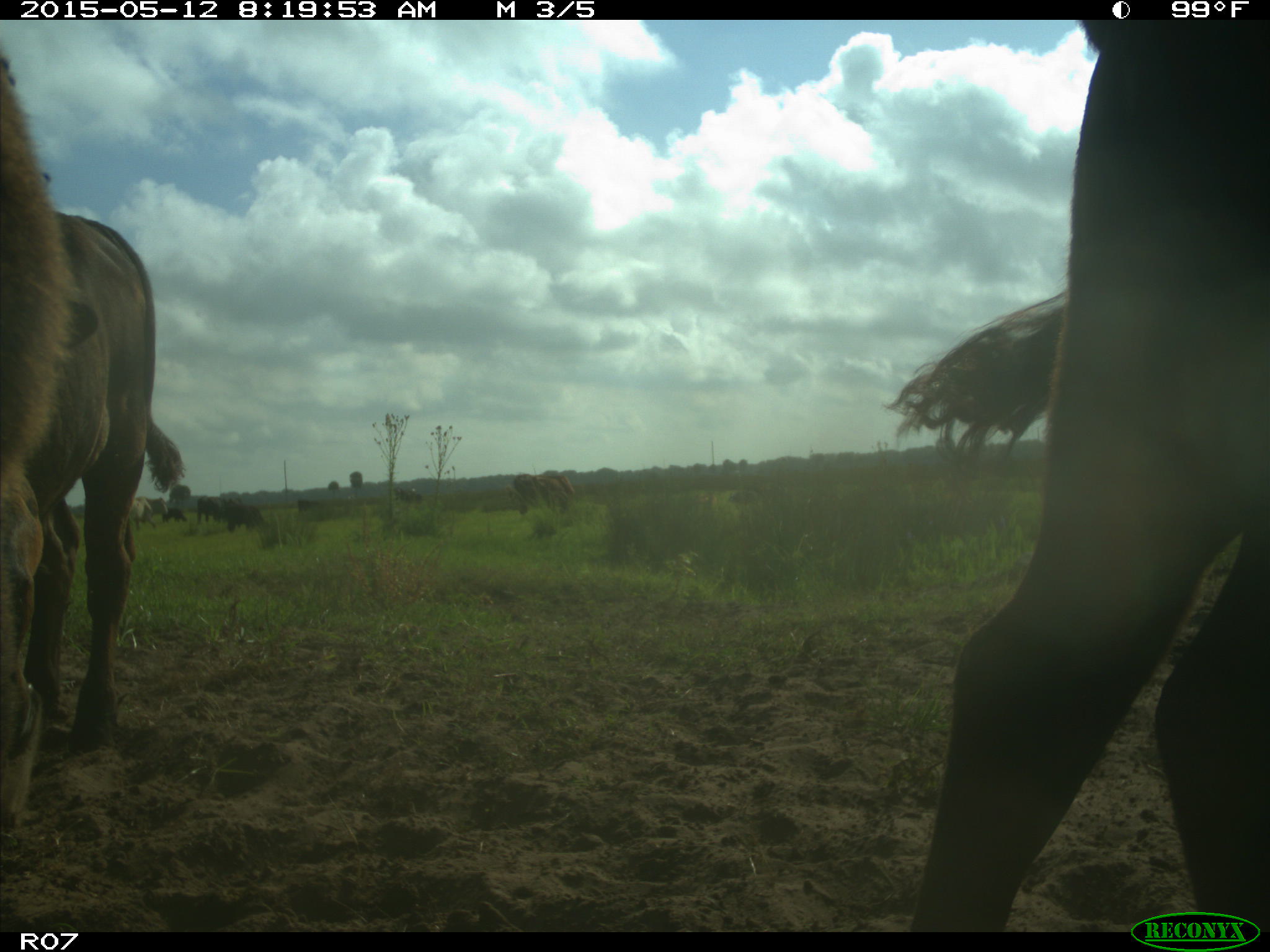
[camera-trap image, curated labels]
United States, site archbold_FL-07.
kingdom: Animalia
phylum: Chordata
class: Mammalia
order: Artiodactyla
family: Bovidae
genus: Bos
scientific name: Bos taurus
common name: domestic cow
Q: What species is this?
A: Bos taurus (domestic cow).